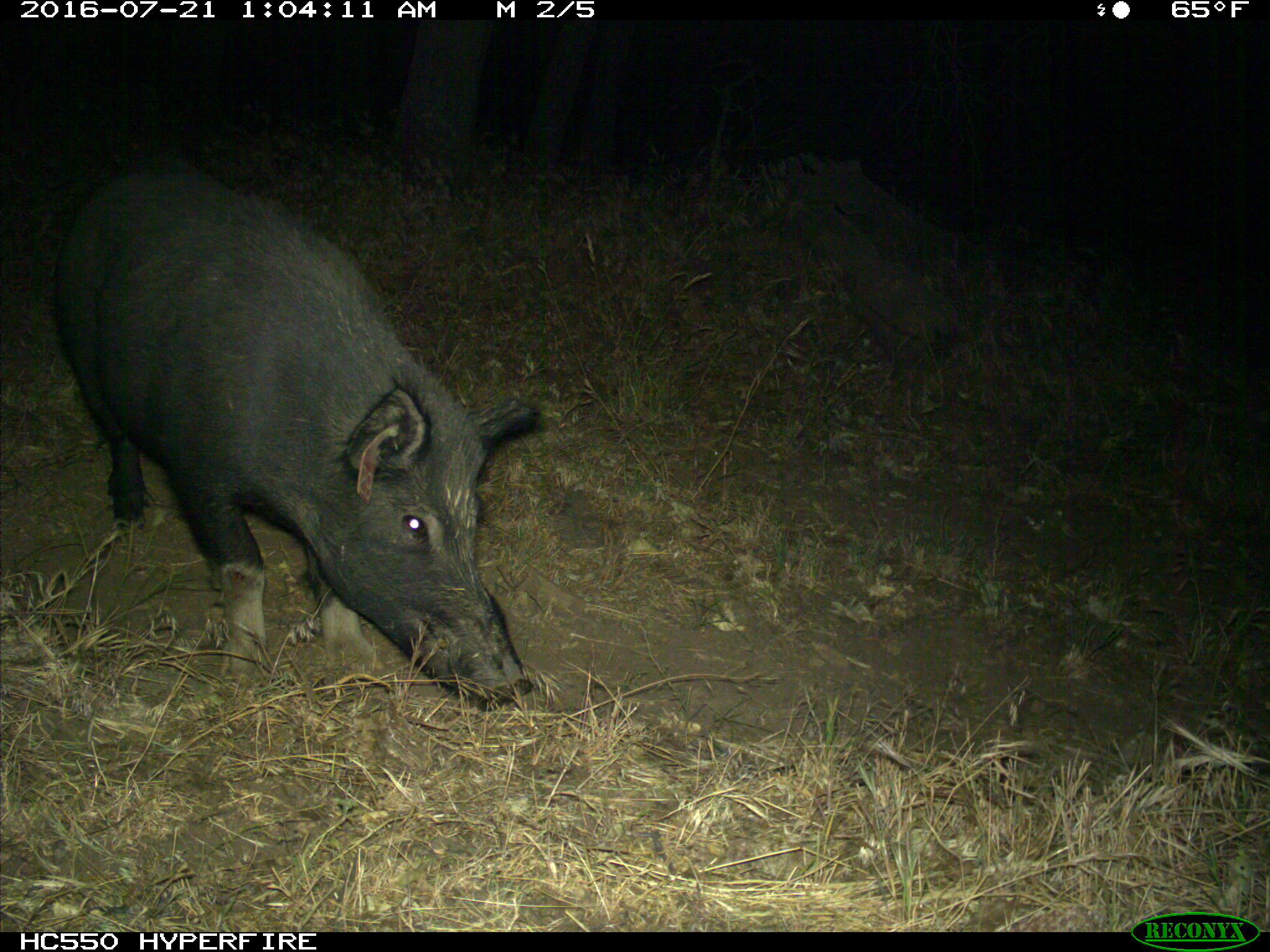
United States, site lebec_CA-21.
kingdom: Animalia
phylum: Chordata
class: Mammalia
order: Artiodactyla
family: Suidae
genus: Sus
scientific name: Sus scrofa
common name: wild boar